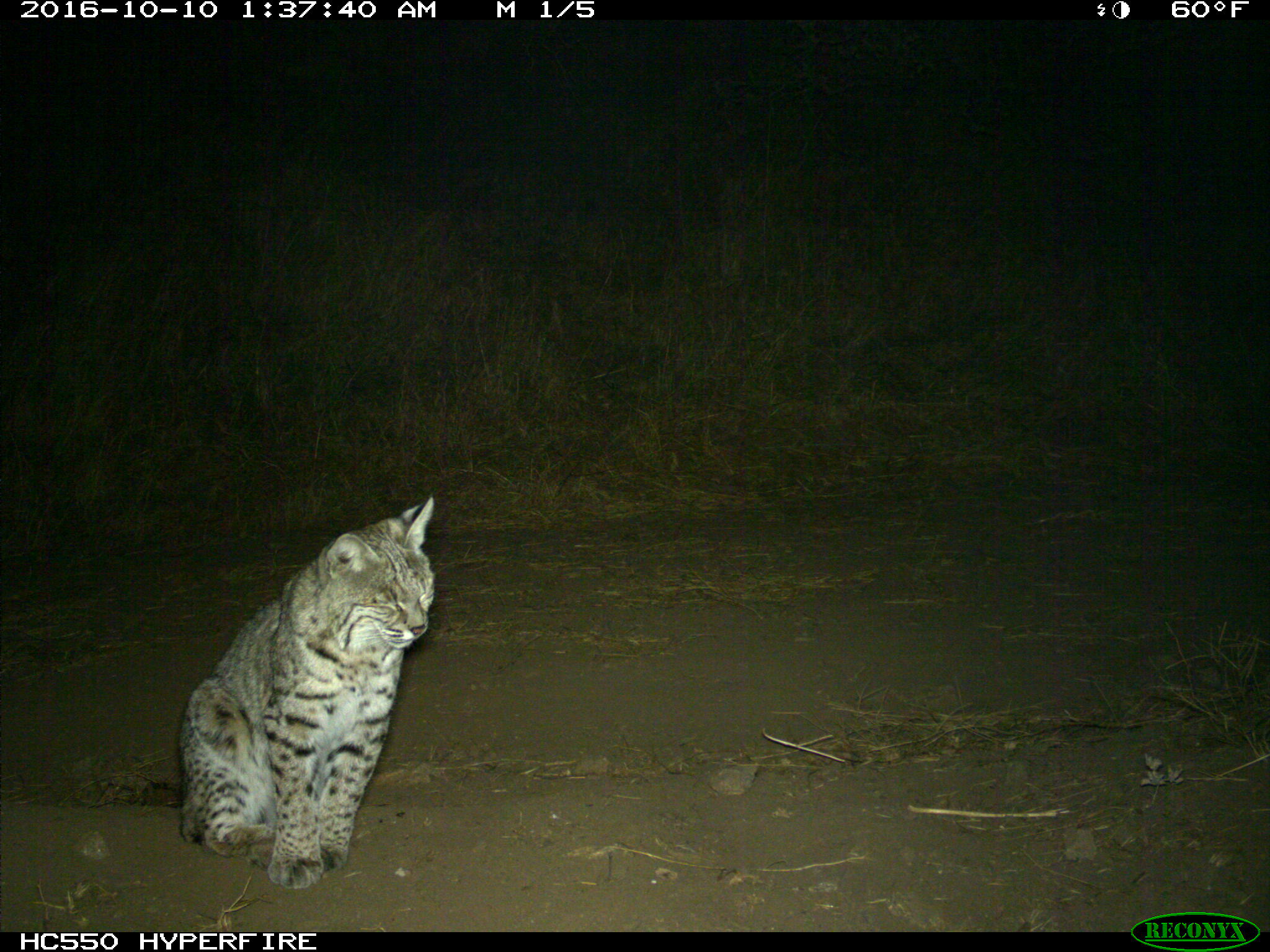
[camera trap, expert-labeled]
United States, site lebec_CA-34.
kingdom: Animalia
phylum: Chordata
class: Mammalia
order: Carnivora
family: Felidae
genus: Lynx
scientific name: Lynx rufus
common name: bobcat